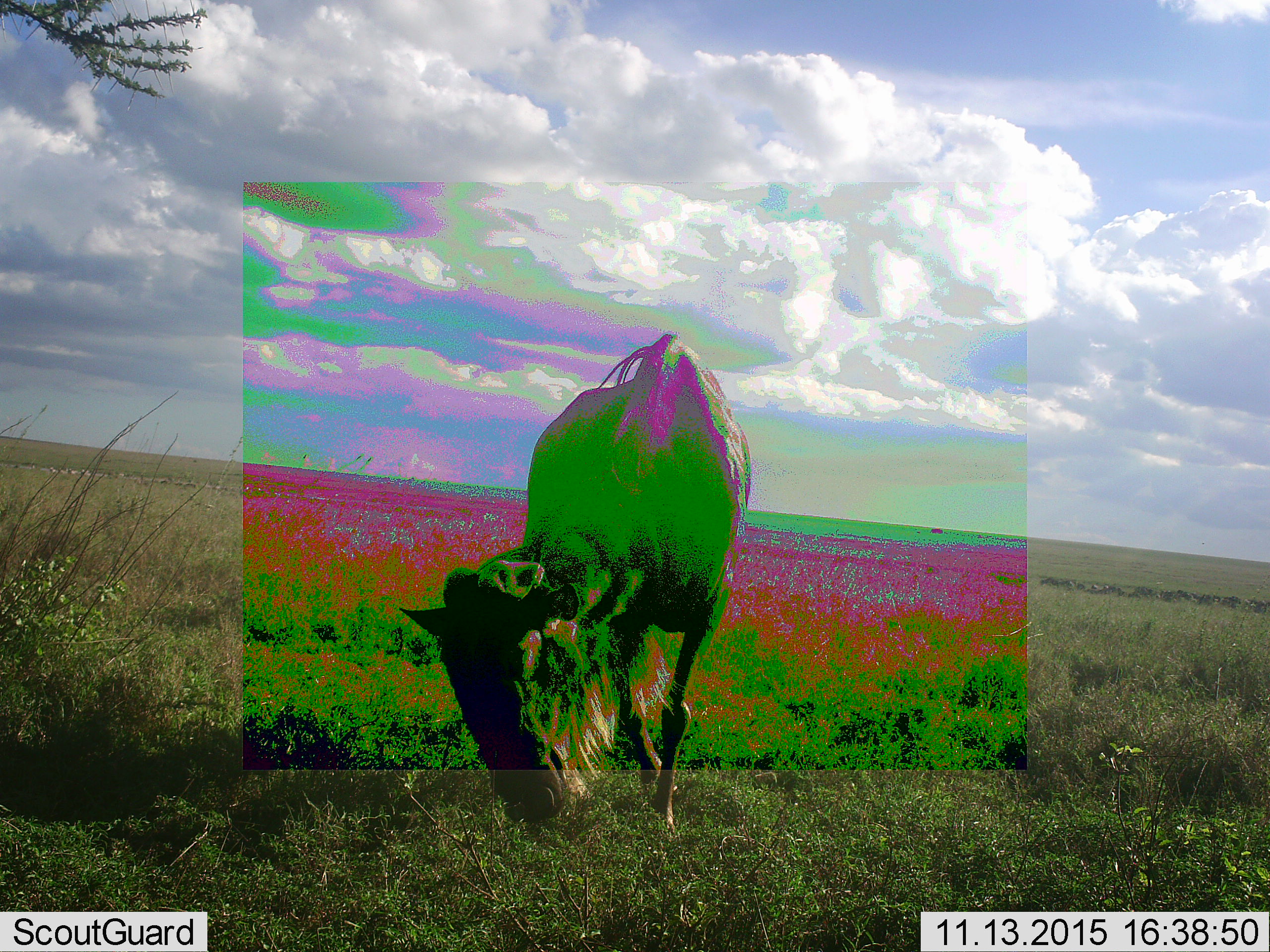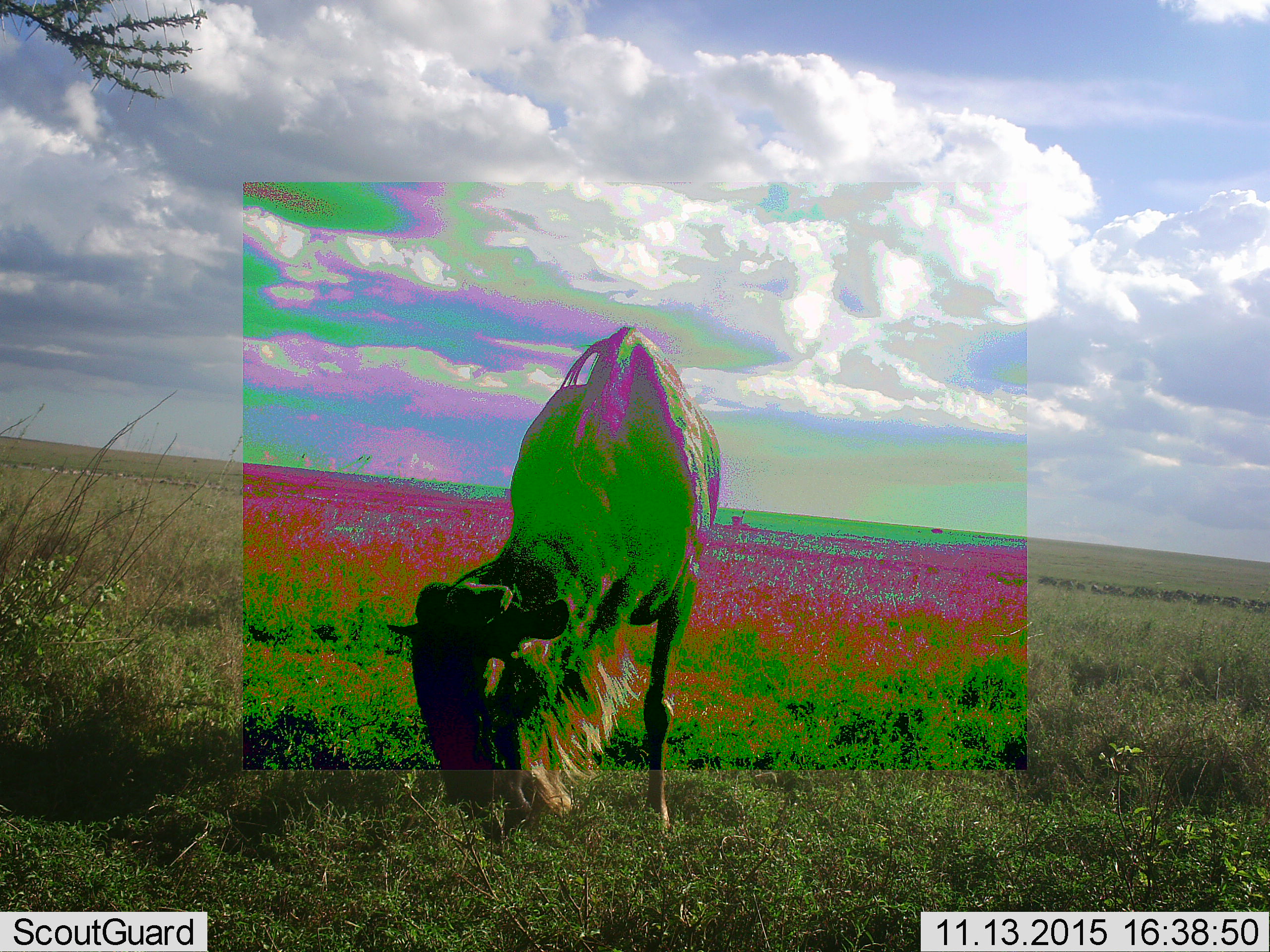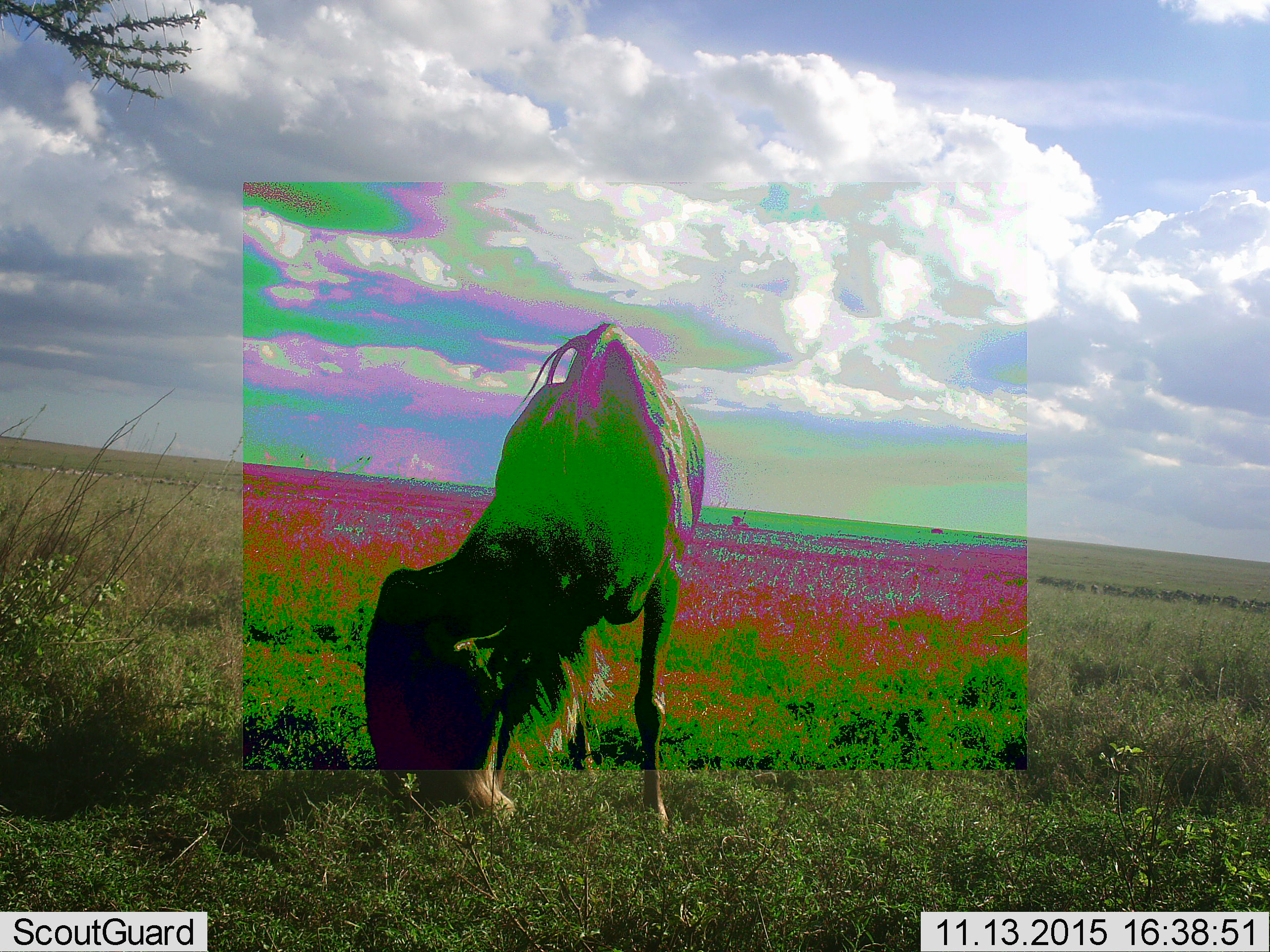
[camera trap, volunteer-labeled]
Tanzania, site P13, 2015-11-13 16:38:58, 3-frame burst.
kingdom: Animalia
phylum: Chordata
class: Mammalia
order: Artiodactyla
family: Bovidae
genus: Connochaetes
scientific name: Connochaetes taurinus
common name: blue wildebeest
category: wildebeest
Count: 1.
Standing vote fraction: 33%.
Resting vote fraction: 0%.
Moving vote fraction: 22%.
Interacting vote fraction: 0%.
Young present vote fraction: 0%.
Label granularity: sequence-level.